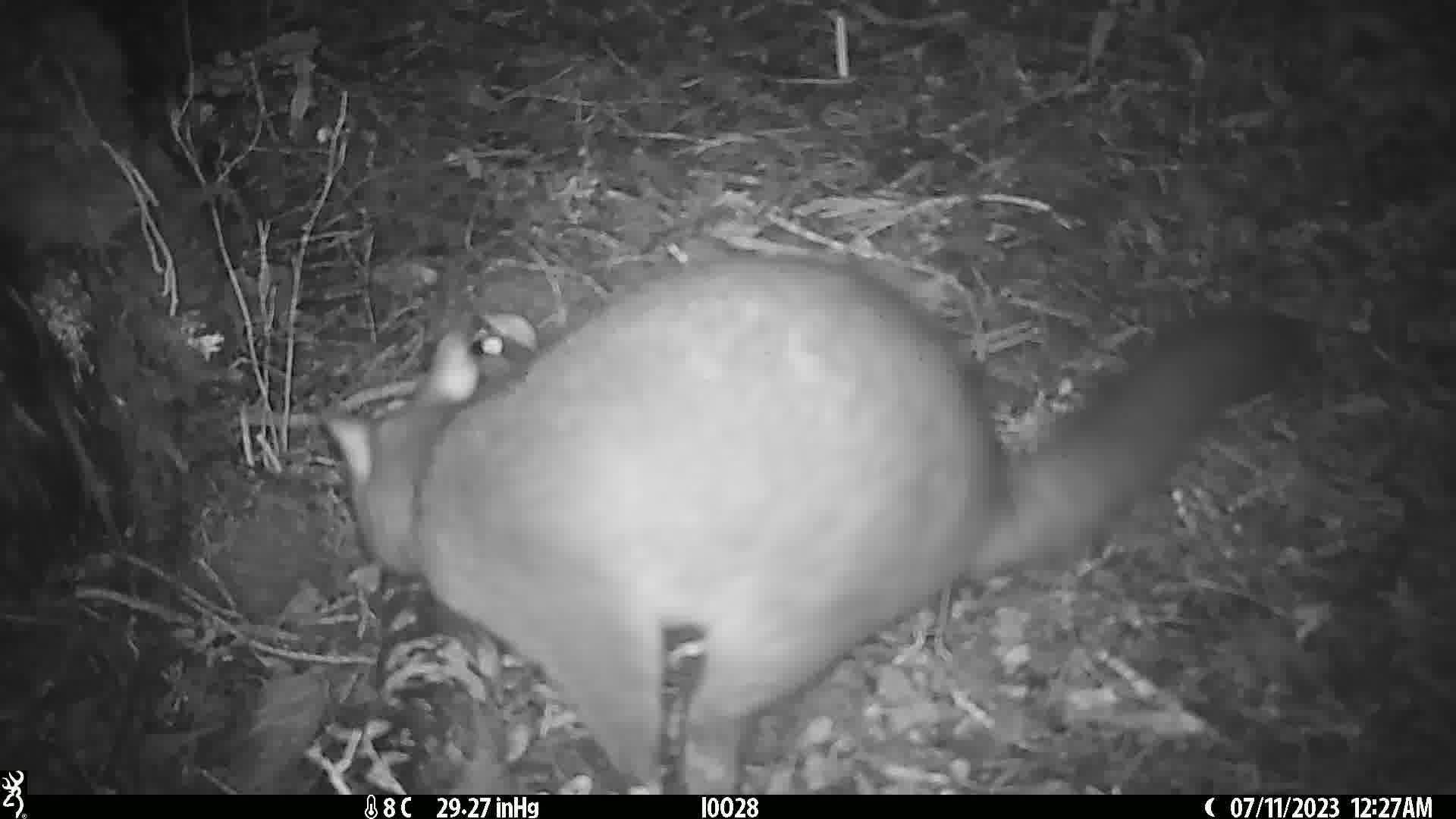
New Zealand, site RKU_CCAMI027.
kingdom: Animalia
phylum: Chordata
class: Mammalia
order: Diprotodontia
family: Phalangeridae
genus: Trichosurus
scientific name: Trichosurus vulpecula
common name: common brushtail possum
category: possum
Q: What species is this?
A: Possum (common brushtail possum) (Trichosurus vulpecula).